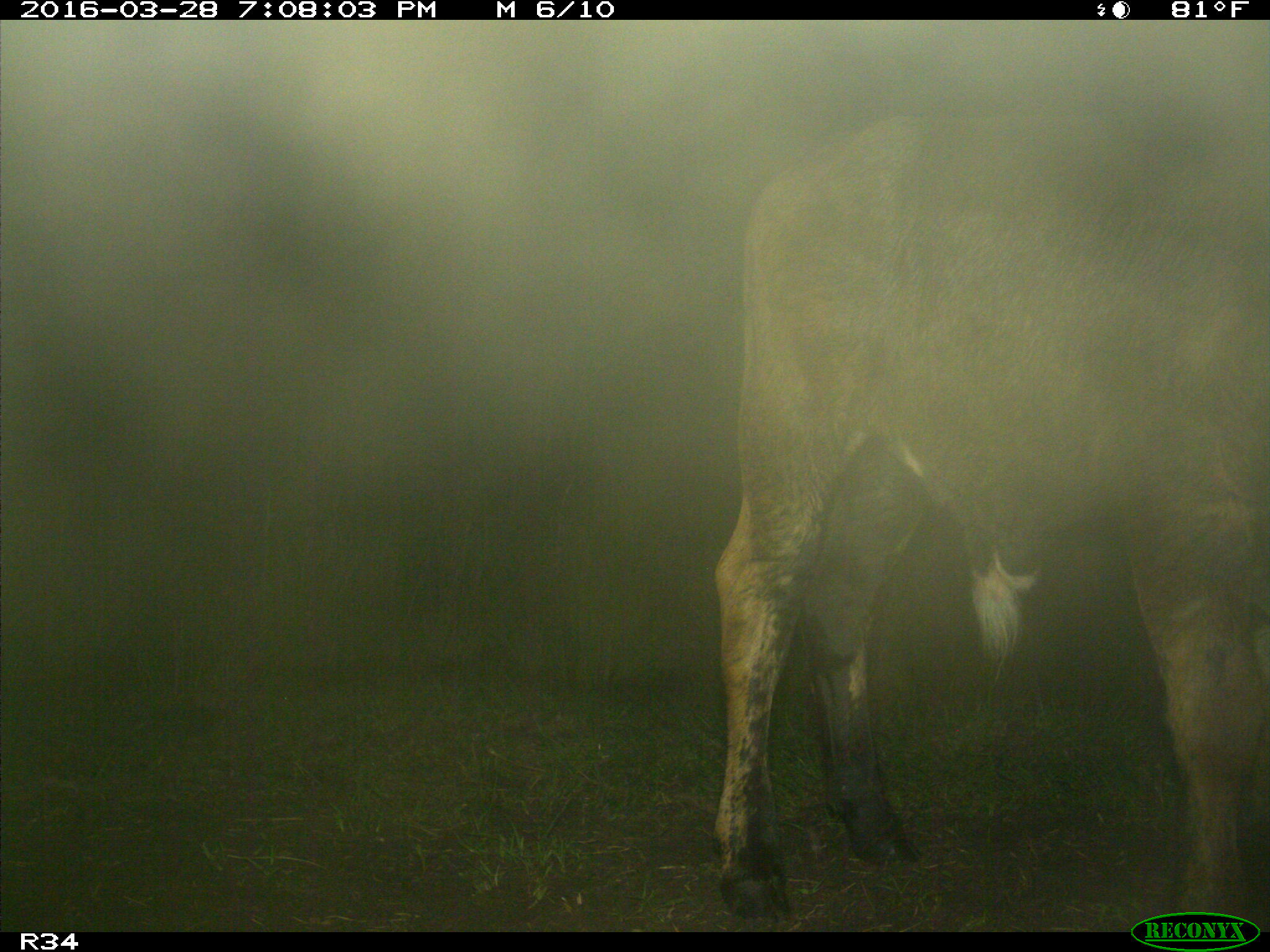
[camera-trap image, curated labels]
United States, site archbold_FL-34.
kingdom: Animalia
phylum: Chordata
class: Mammalia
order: Artiodactyla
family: Bovidae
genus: Bos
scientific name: Bos taurus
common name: domestic cow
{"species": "Bos taurus (domestic cow)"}